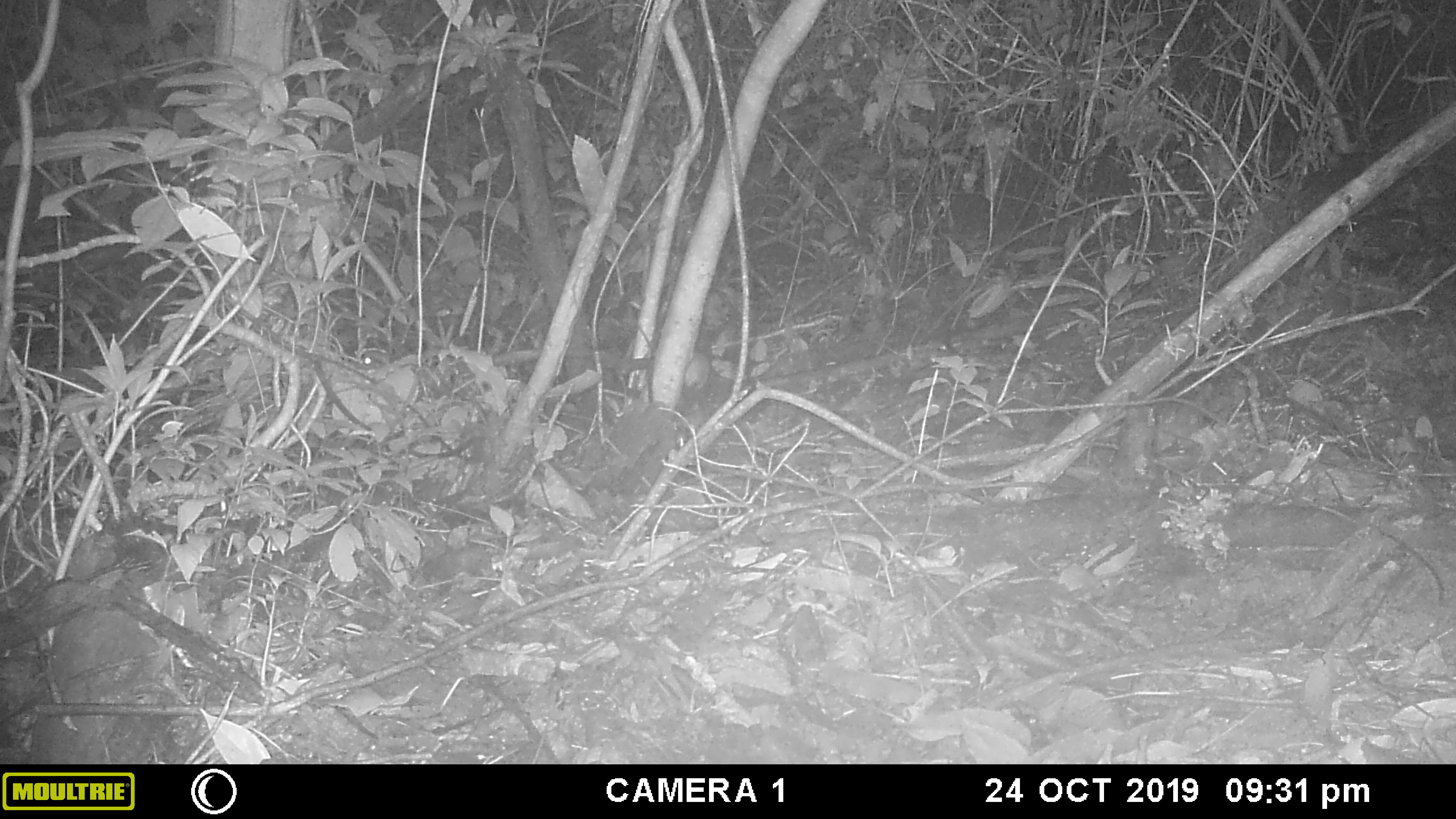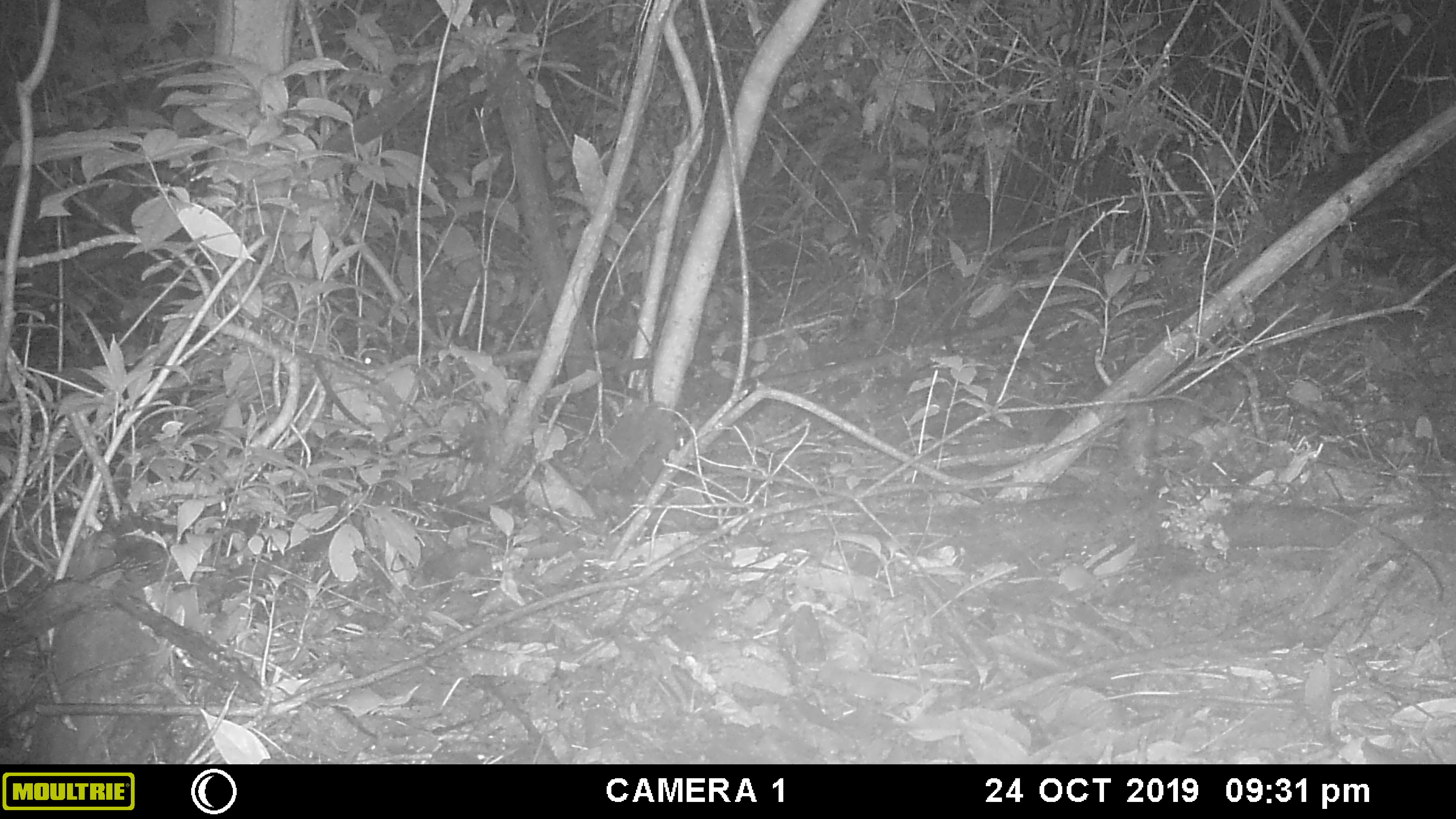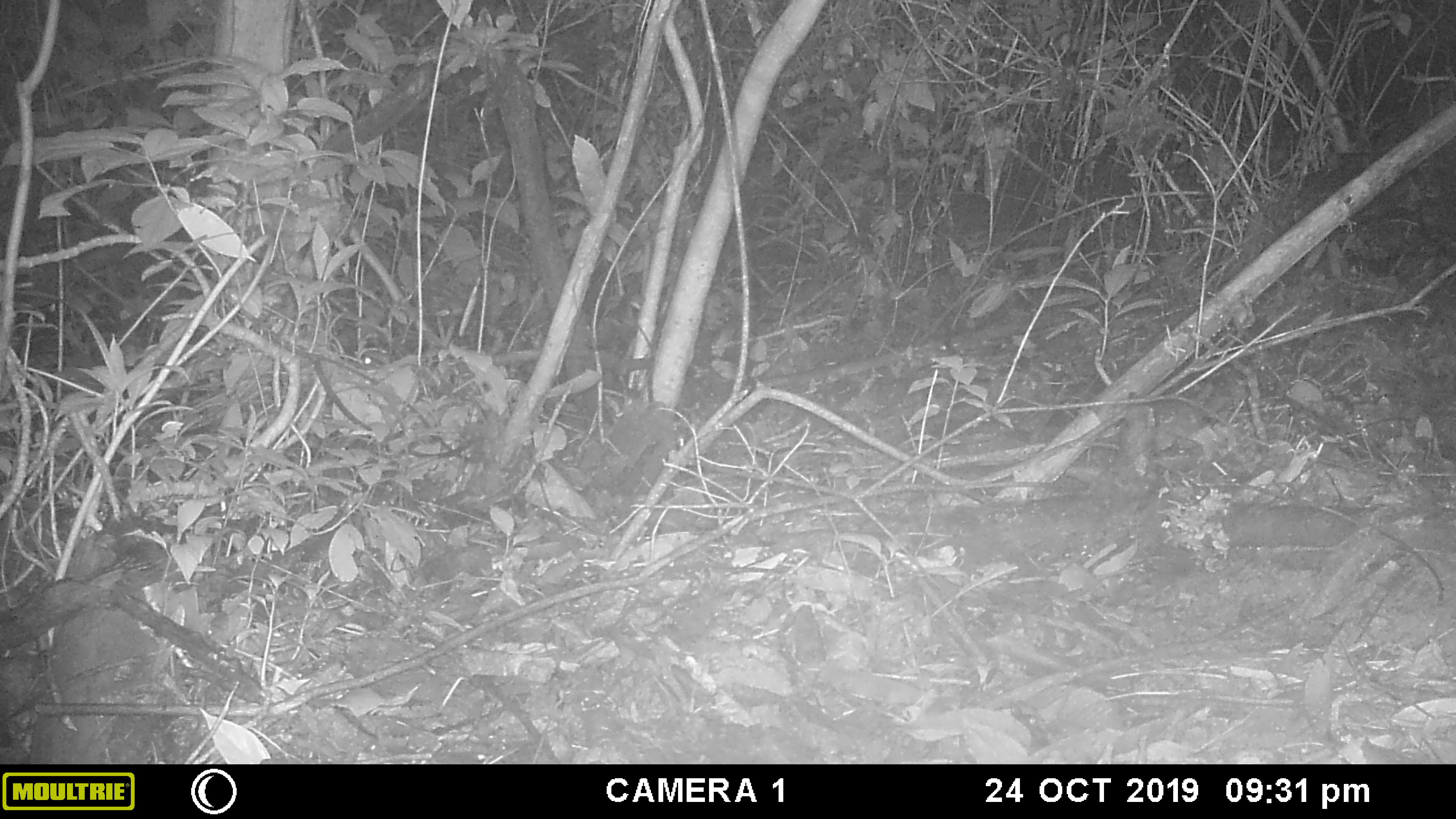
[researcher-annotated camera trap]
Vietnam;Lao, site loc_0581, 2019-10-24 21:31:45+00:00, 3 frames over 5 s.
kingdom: Animalia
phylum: Chordata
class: Mammalia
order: Rodentia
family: Muridae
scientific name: Muridae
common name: old-world mice and rats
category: unidentified murid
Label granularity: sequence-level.